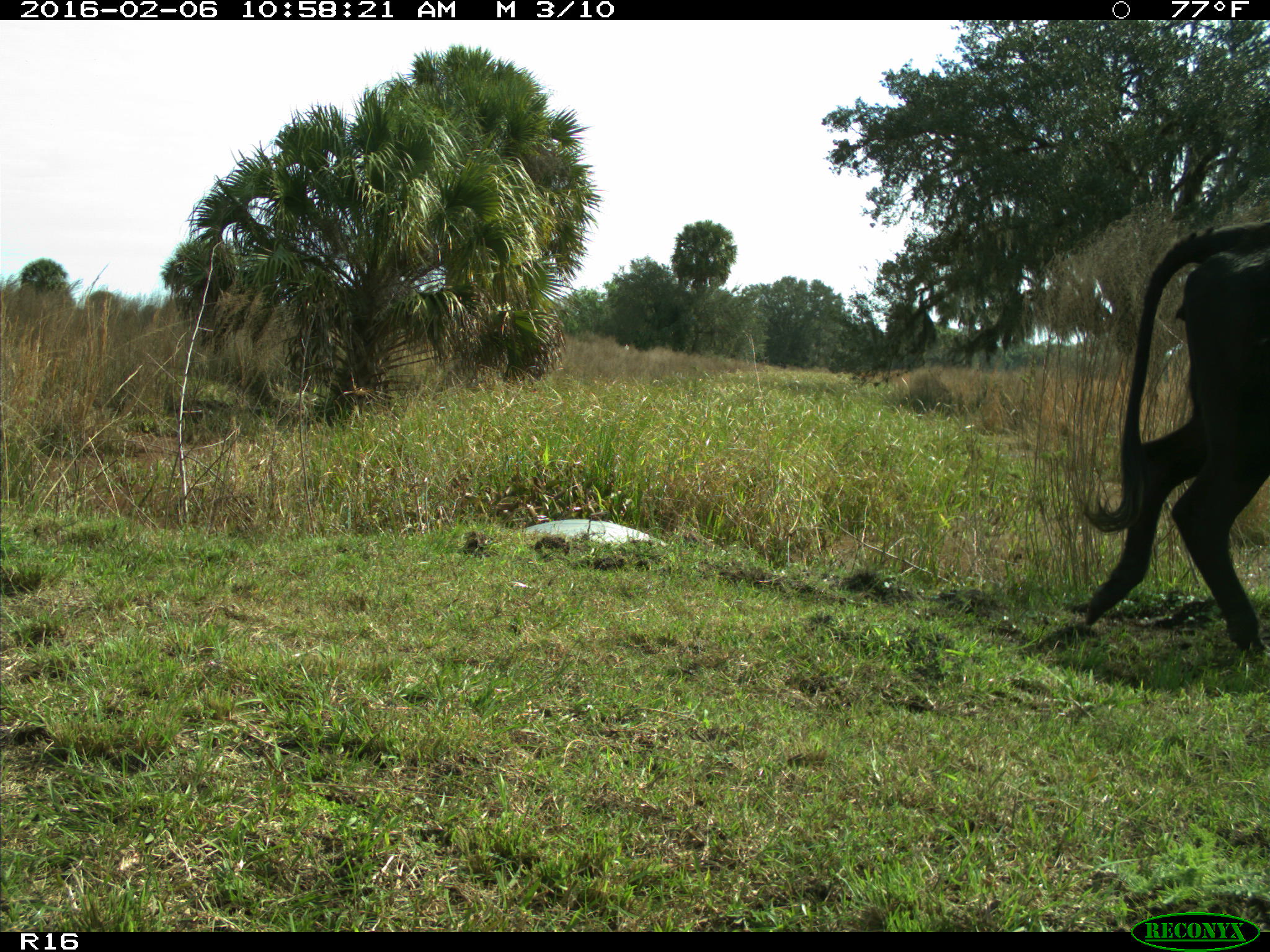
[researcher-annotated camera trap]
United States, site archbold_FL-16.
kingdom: Animalia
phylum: Chordata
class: Mammalia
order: Artiodactyla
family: Bovidae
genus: Bos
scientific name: Bos taurus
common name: domestic cow